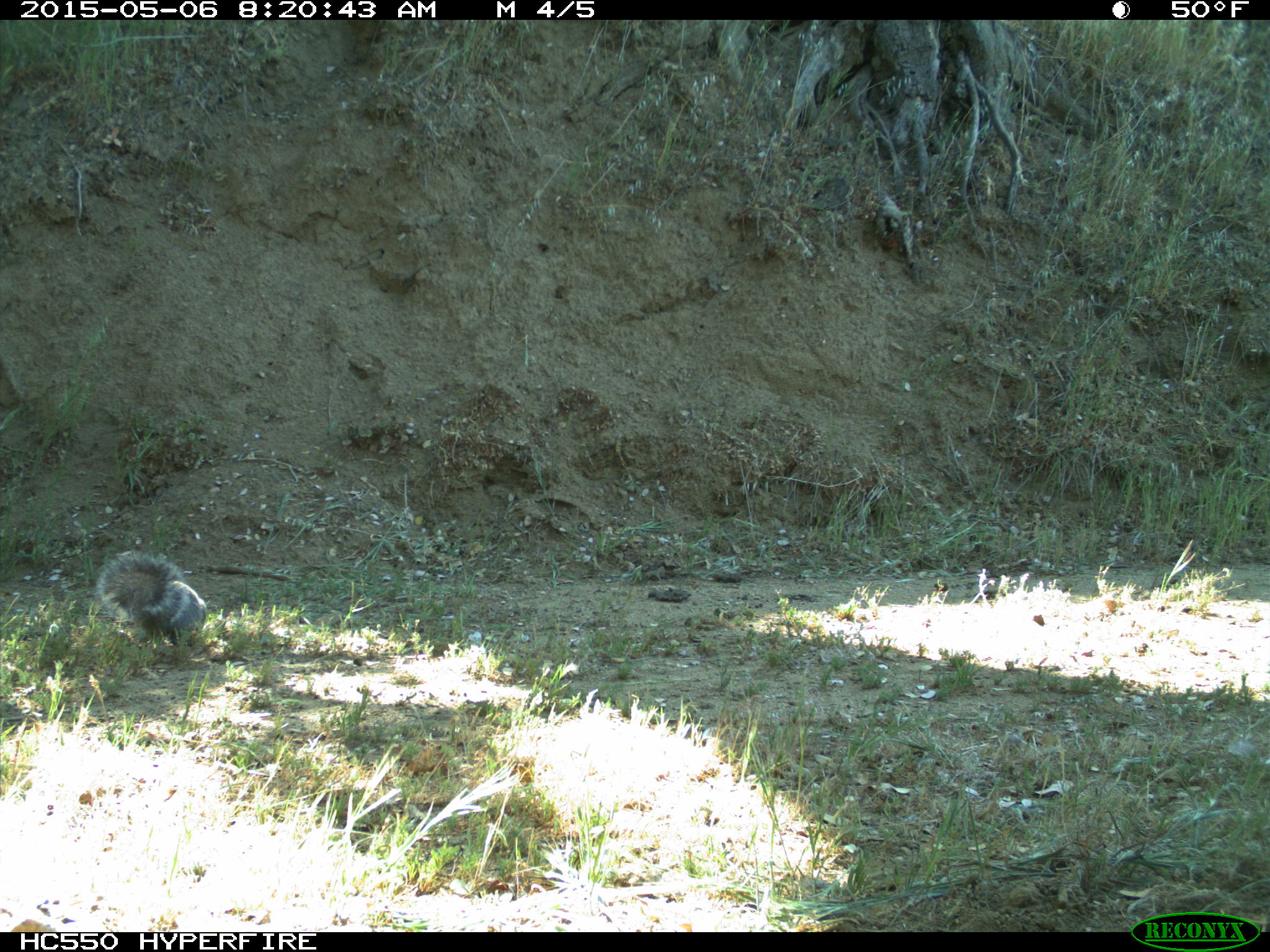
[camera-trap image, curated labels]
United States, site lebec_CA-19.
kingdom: Animalia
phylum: Chordata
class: Mammalia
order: Rodentia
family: Sciuridae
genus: Sciurus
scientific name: Sciurus carolinensis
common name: eastern gray squirrel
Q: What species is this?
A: Sciurus carolinensis (eastern gray squirrel).